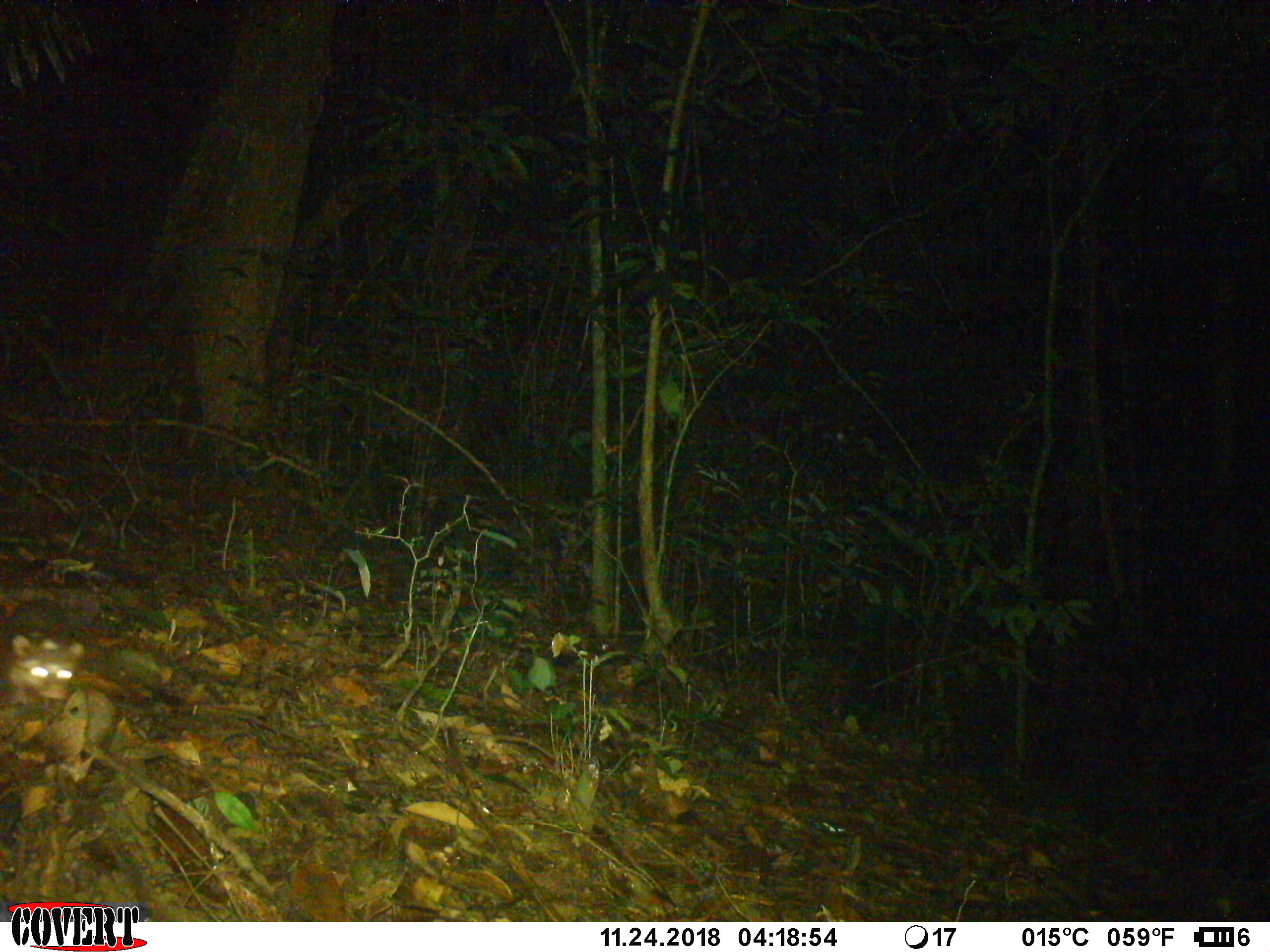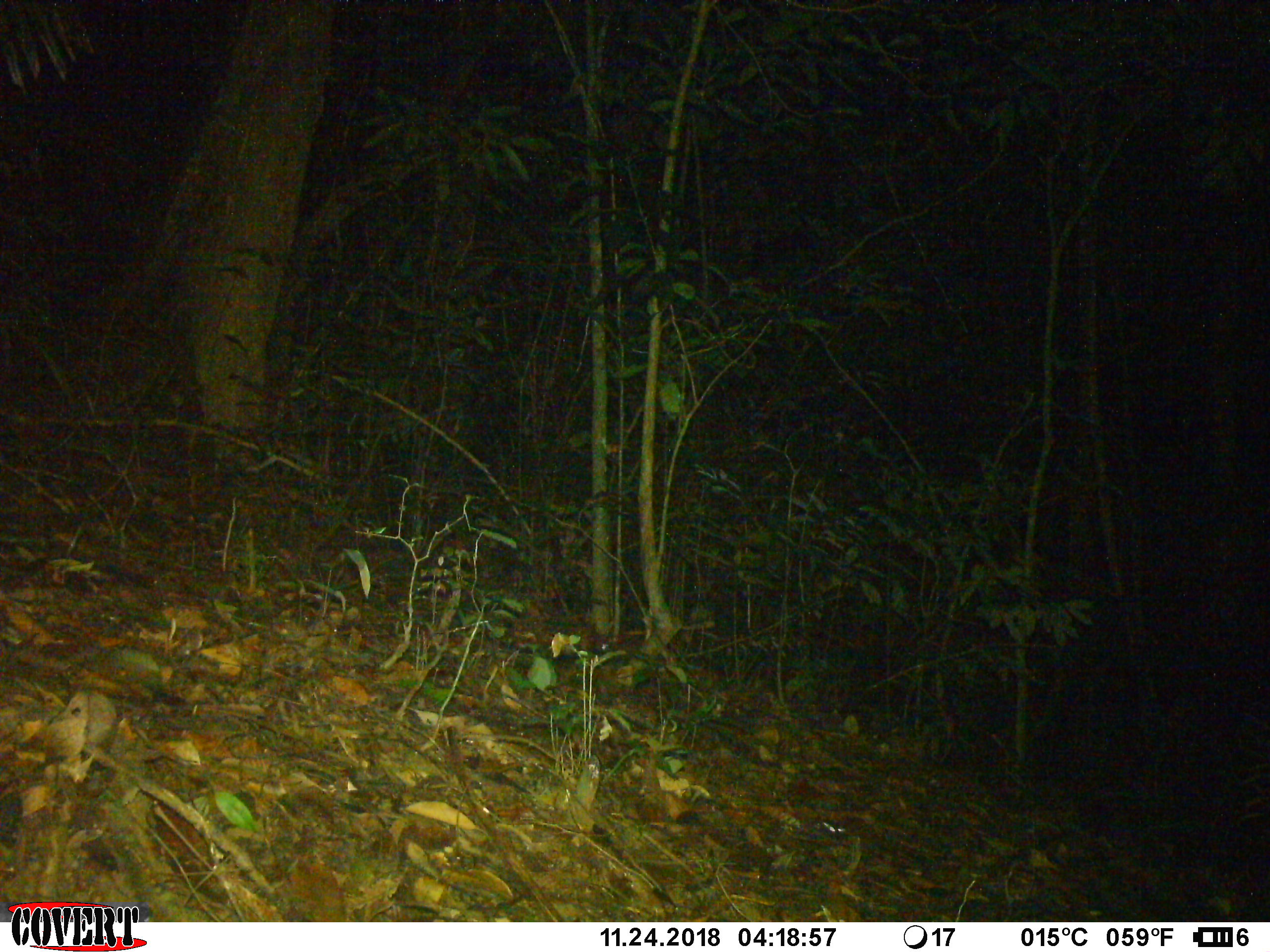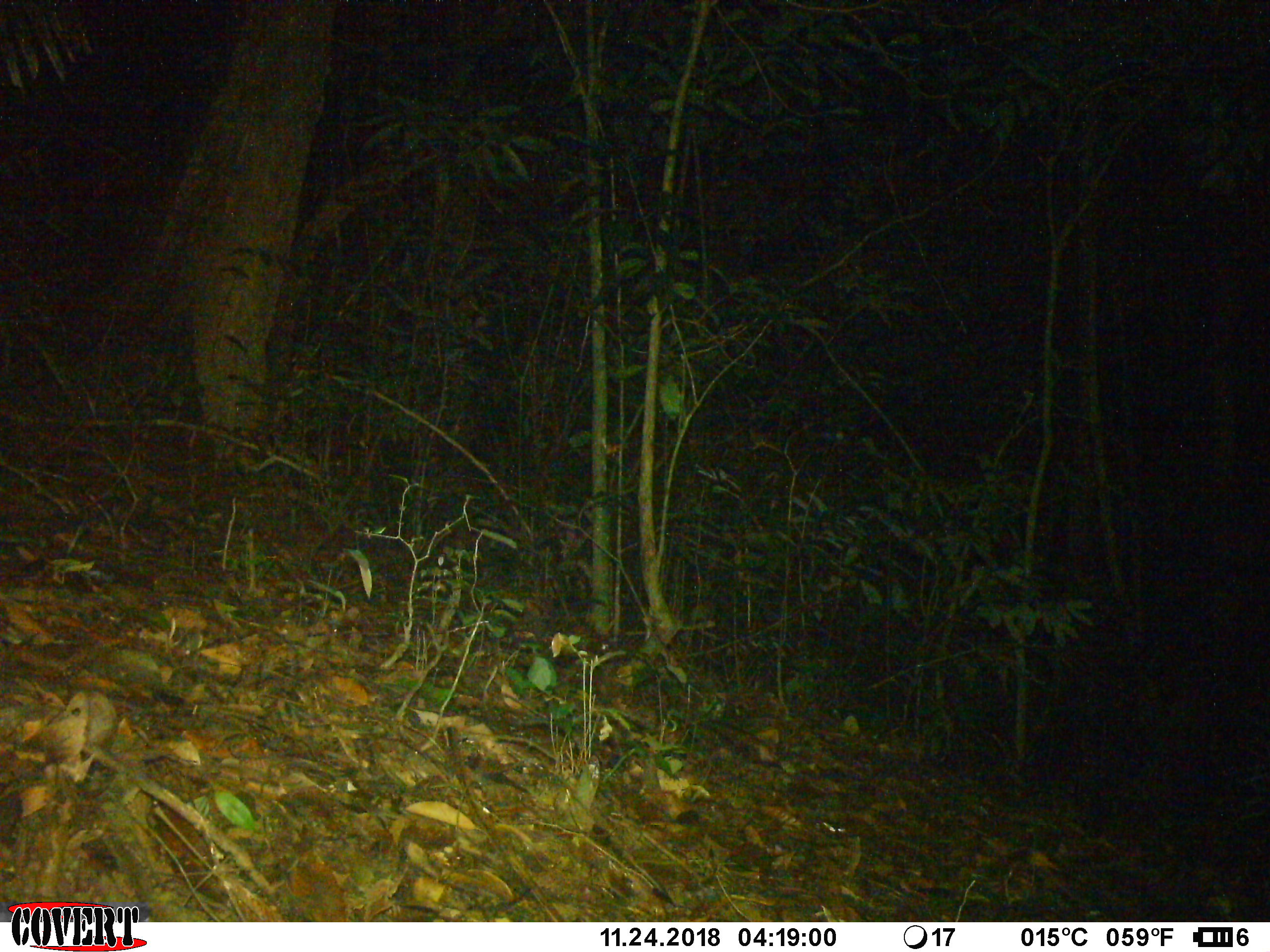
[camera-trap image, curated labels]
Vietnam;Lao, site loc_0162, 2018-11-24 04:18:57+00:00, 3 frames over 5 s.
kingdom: Animalia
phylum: Chordata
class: Mammalia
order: Carnivora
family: Mustelidae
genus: Melogale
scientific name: Melogale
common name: ferret badger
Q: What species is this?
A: Ferret badger (Melogale).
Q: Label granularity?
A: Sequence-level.